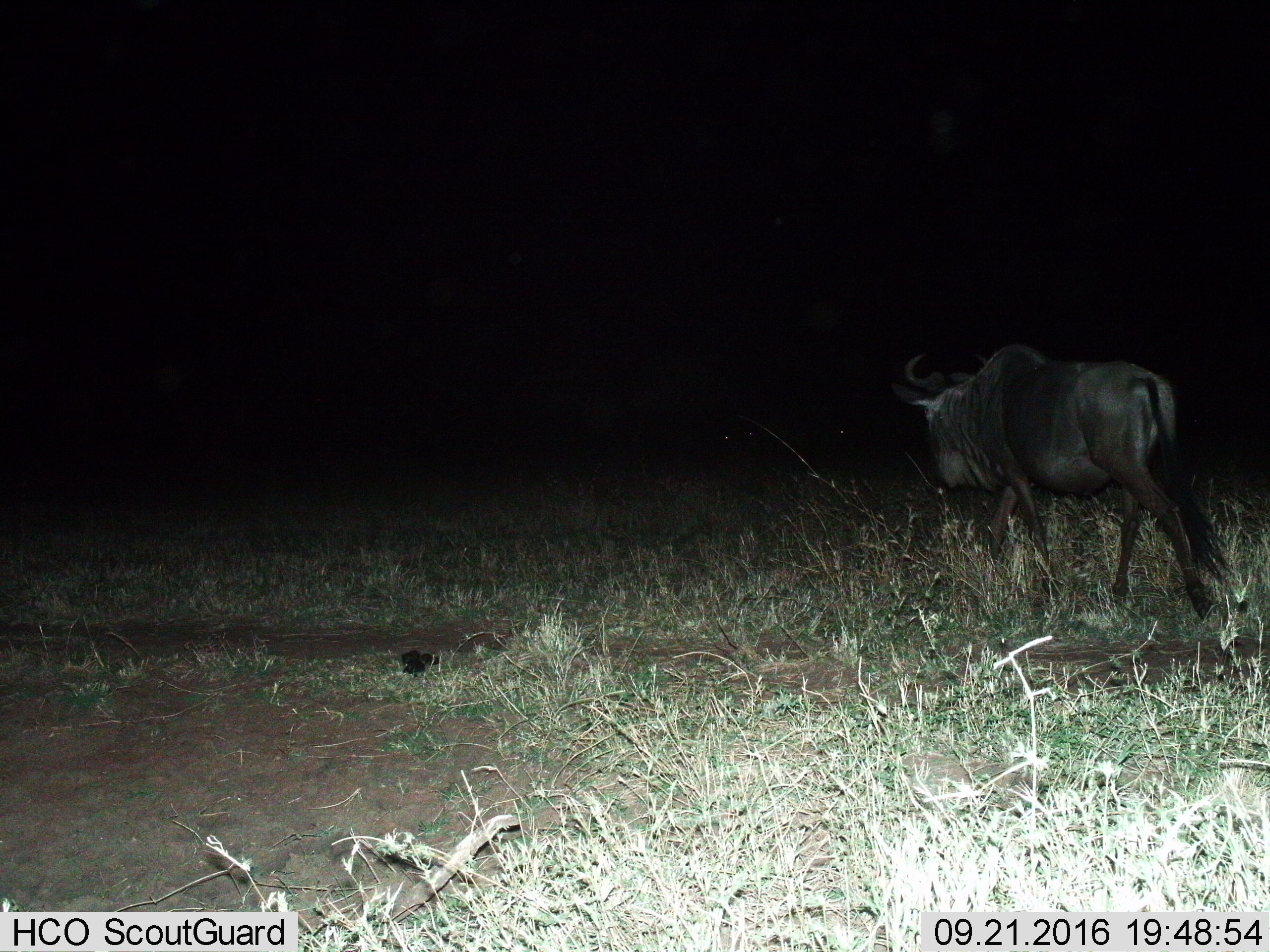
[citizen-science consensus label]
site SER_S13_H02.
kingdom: Animalia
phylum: Chordata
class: Mammalia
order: Artiodactyla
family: Bovidae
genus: Connochaetes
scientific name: Connochaetes taurinus taurinus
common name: blue wildebeest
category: wildebeestblue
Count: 1.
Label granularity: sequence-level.